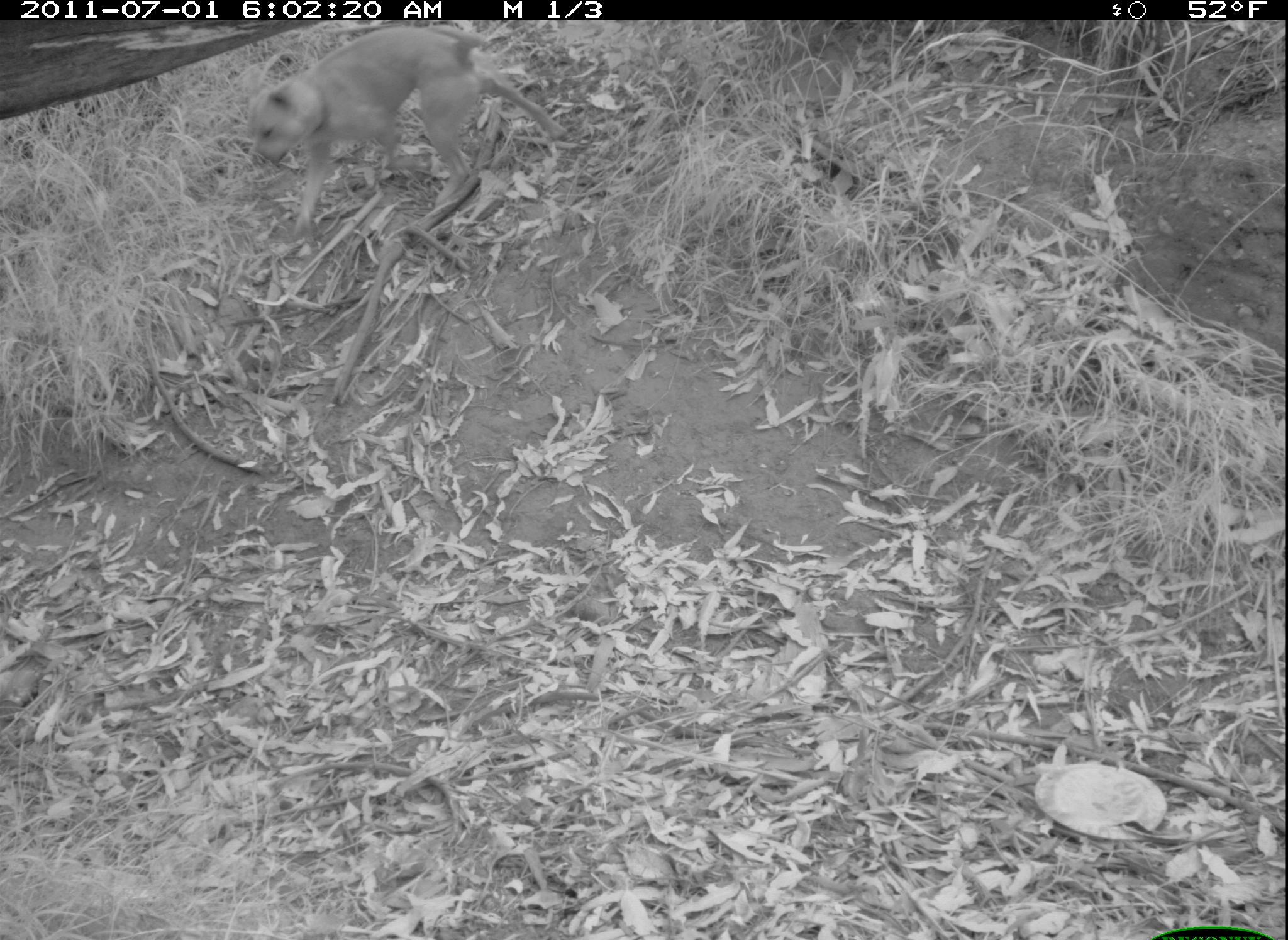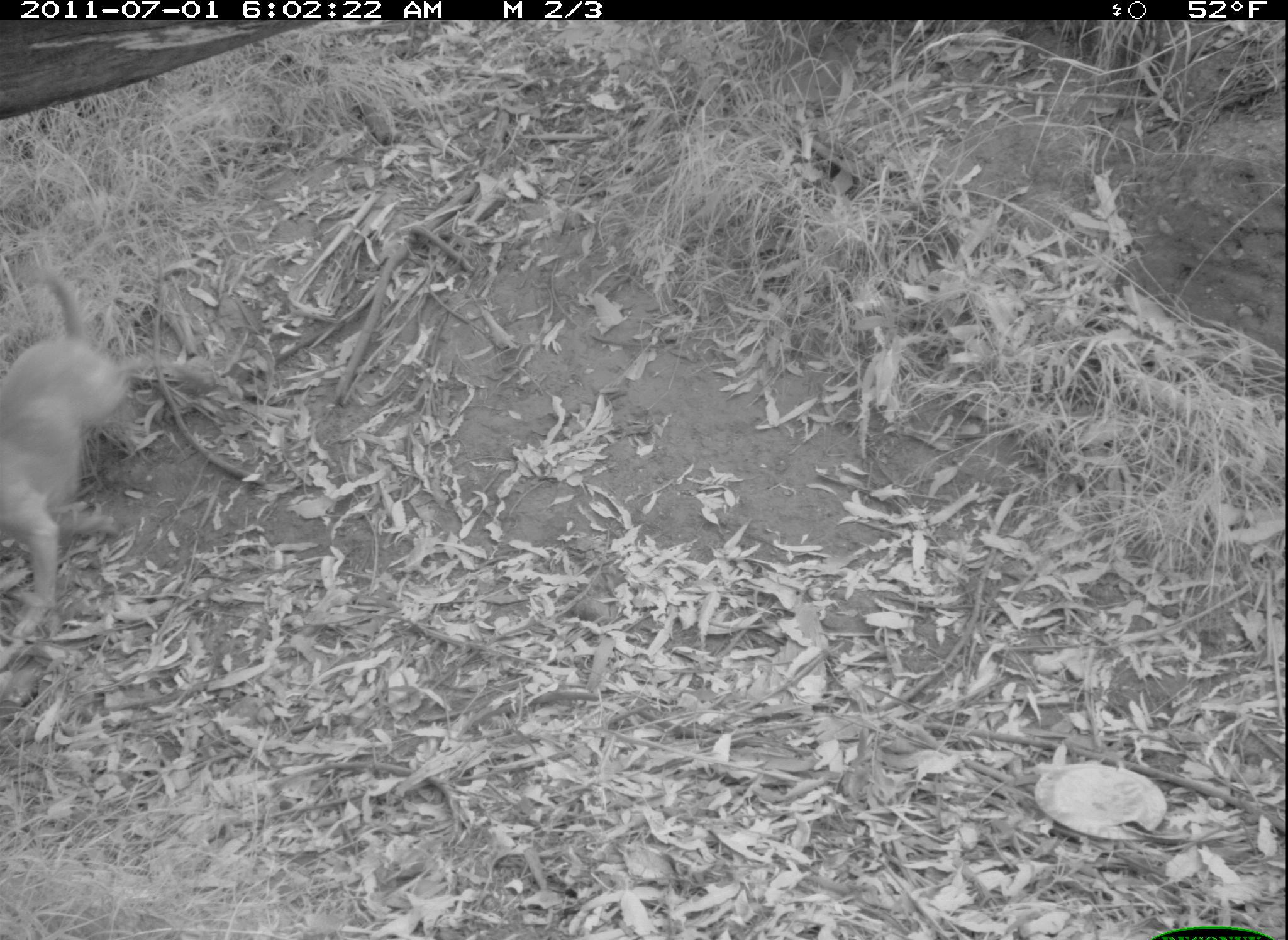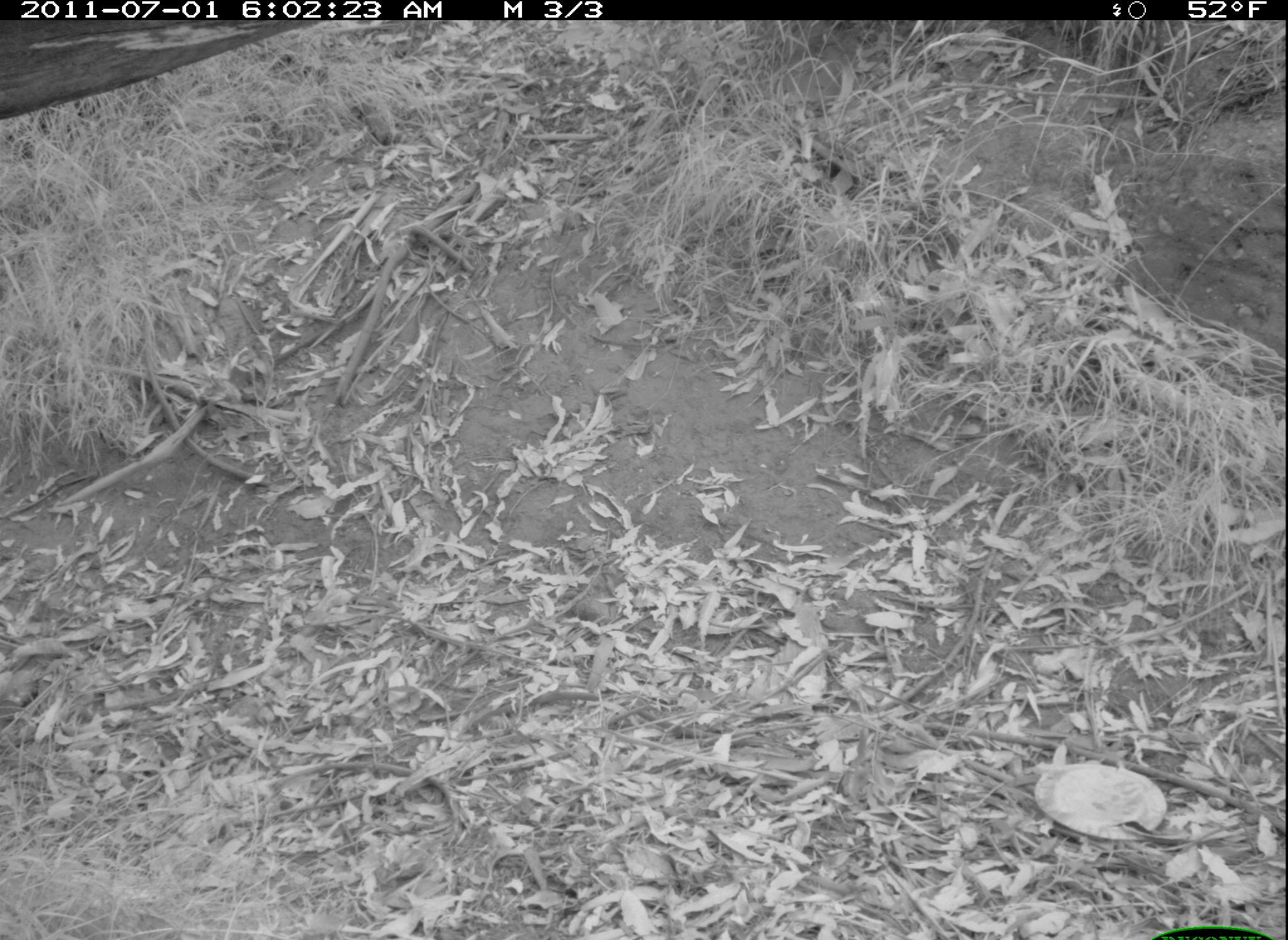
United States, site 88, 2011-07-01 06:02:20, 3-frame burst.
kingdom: Animalia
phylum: Chordata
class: Mammalia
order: Carnivora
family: Canidae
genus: Canis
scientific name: Canis familiaris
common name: domestic dog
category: dog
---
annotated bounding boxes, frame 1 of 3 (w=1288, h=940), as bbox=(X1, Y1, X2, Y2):
dog: bbox=(235, 19, 580, 242)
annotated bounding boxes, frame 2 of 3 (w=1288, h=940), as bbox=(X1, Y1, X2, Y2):
dog: bbox=(3, 269, 164, 644)